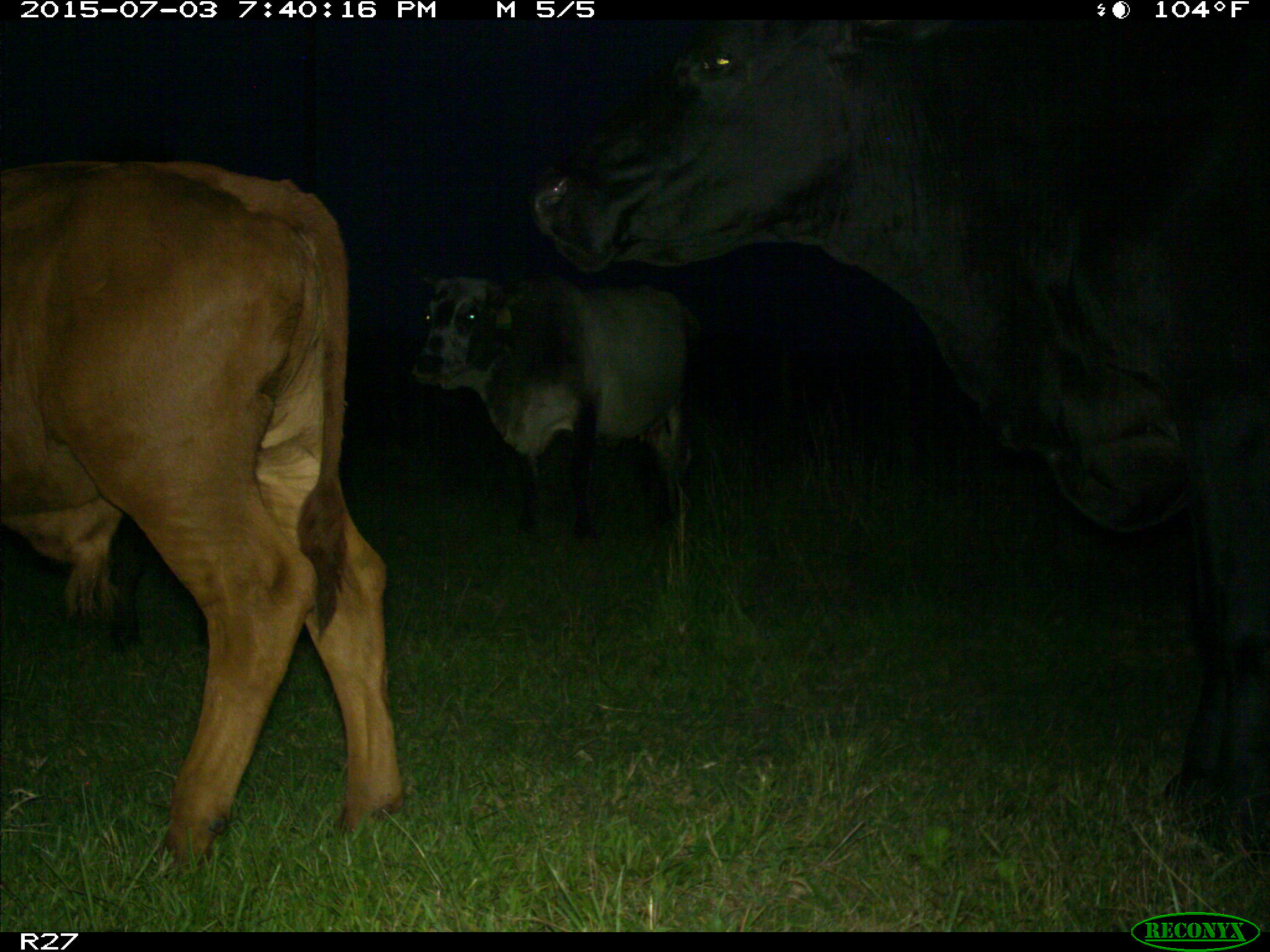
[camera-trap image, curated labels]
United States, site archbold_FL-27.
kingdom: Animalia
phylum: Chordata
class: Mammalia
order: Artiodactyla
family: Bovidae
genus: Bos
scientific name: Bos taurus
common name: domestic cow